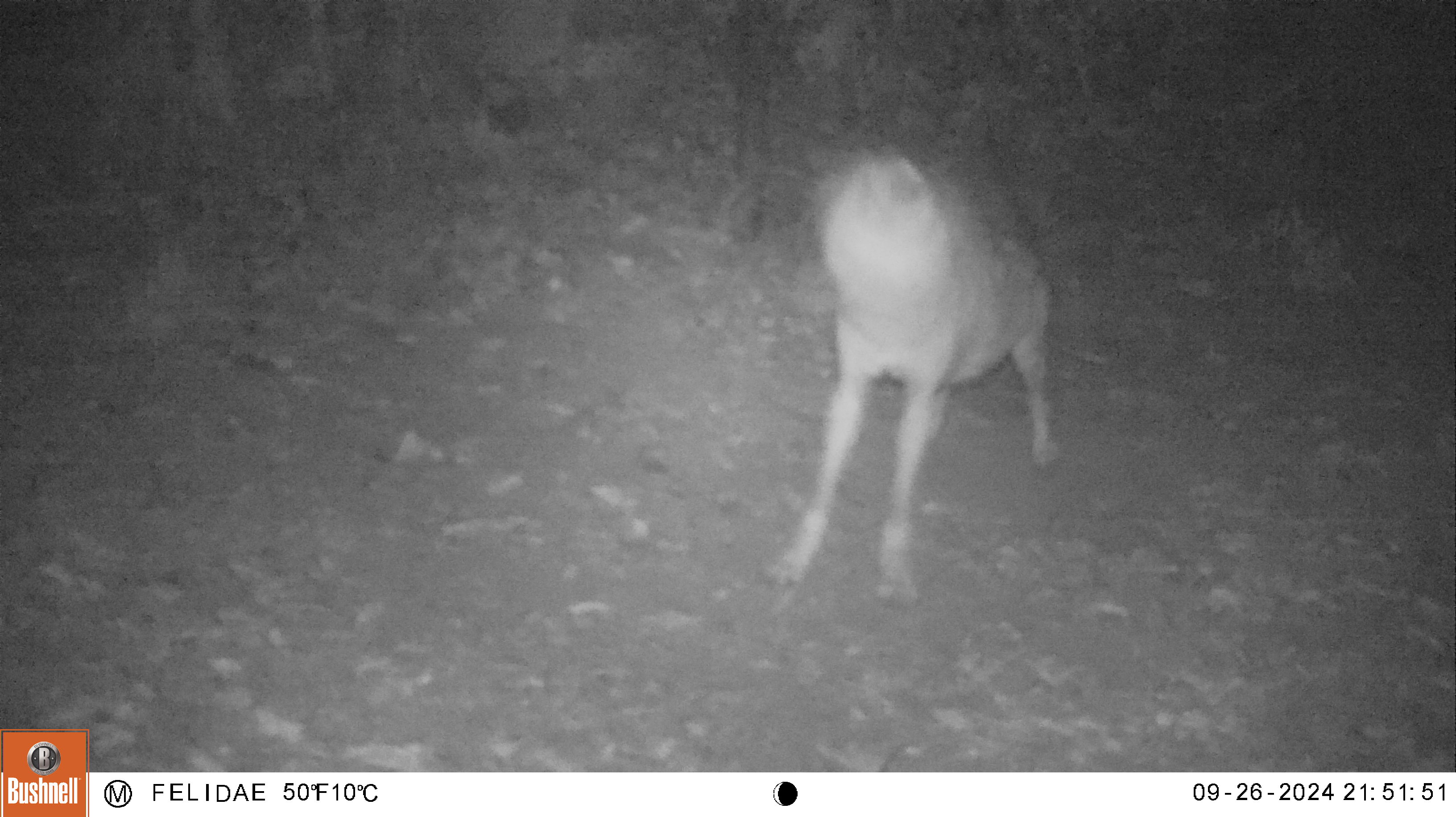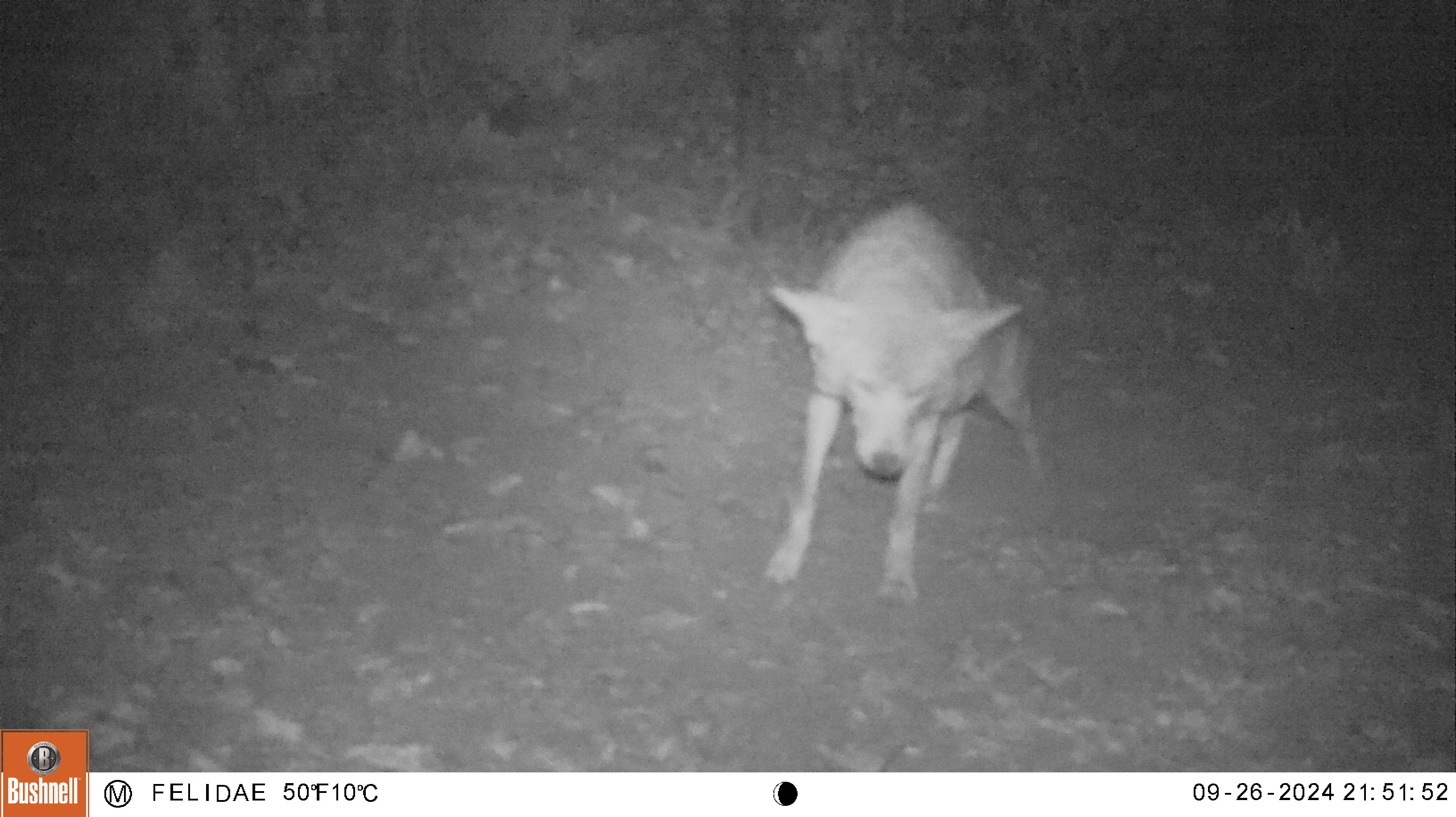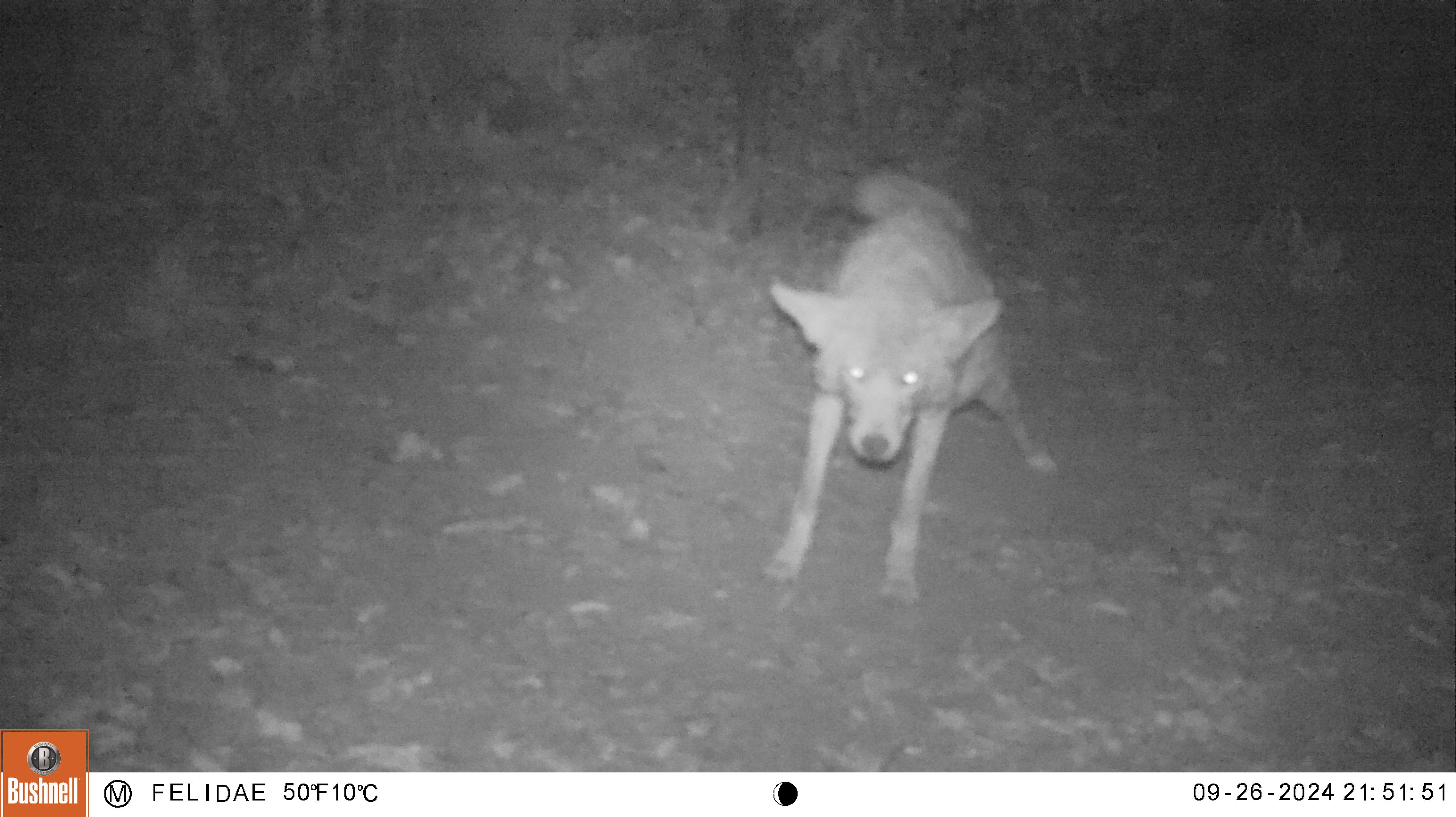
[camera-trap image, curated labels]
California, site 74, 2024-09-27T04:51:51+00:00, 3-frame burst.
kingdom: Animalia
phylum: Chordata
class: Mammalia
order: Carnivora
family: Canidae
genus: Canis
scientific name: Canis latrans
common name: coyote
Coyote (Canis latrans).